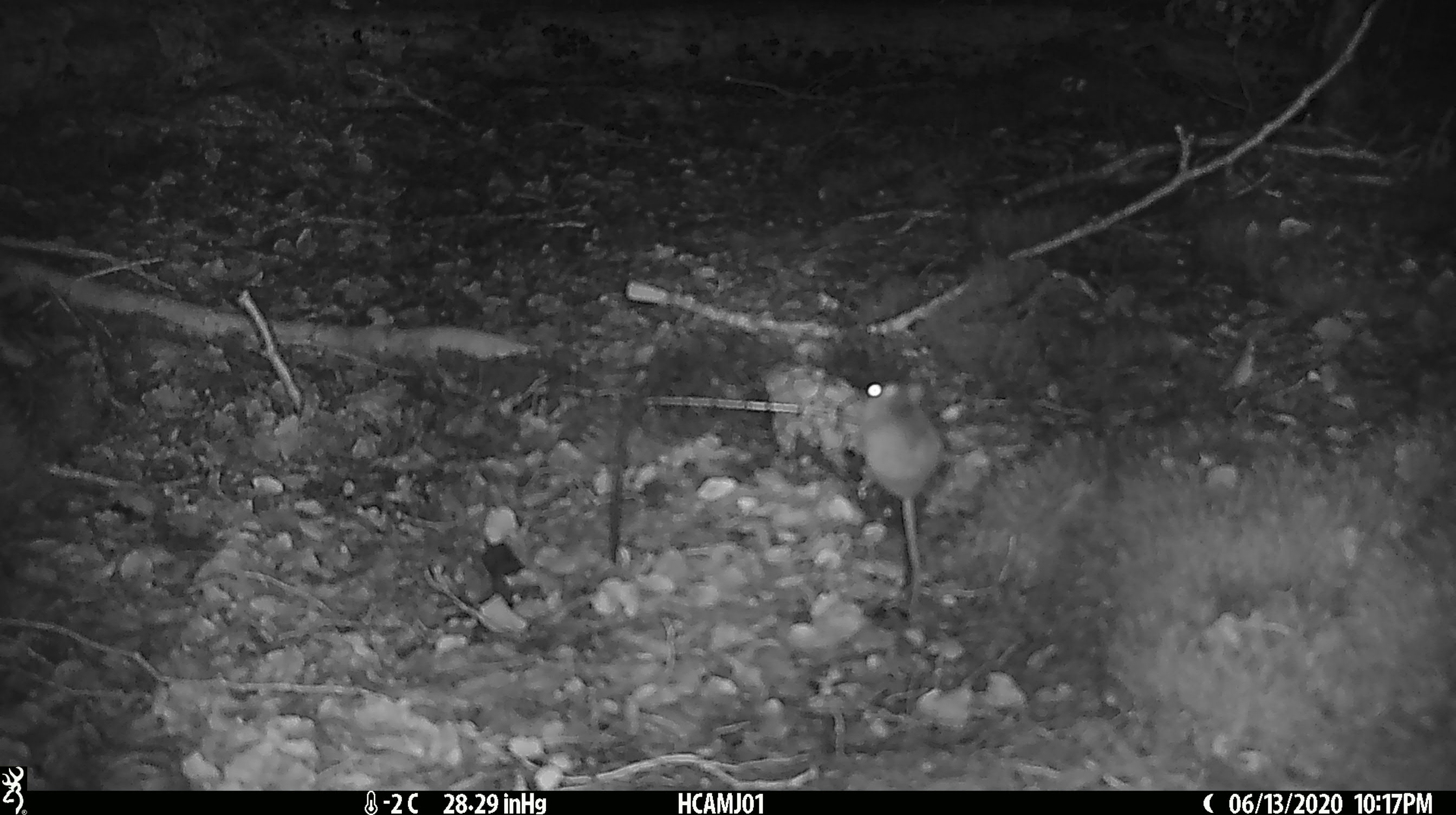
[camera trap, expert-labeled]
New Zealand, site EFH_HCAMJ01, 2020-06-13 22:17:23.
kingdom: Animalia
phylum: Chordata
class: Mammalia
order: Rodentia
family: Muridae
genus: Mus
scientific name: Mus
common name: mouse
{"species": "mouse (Mus)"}